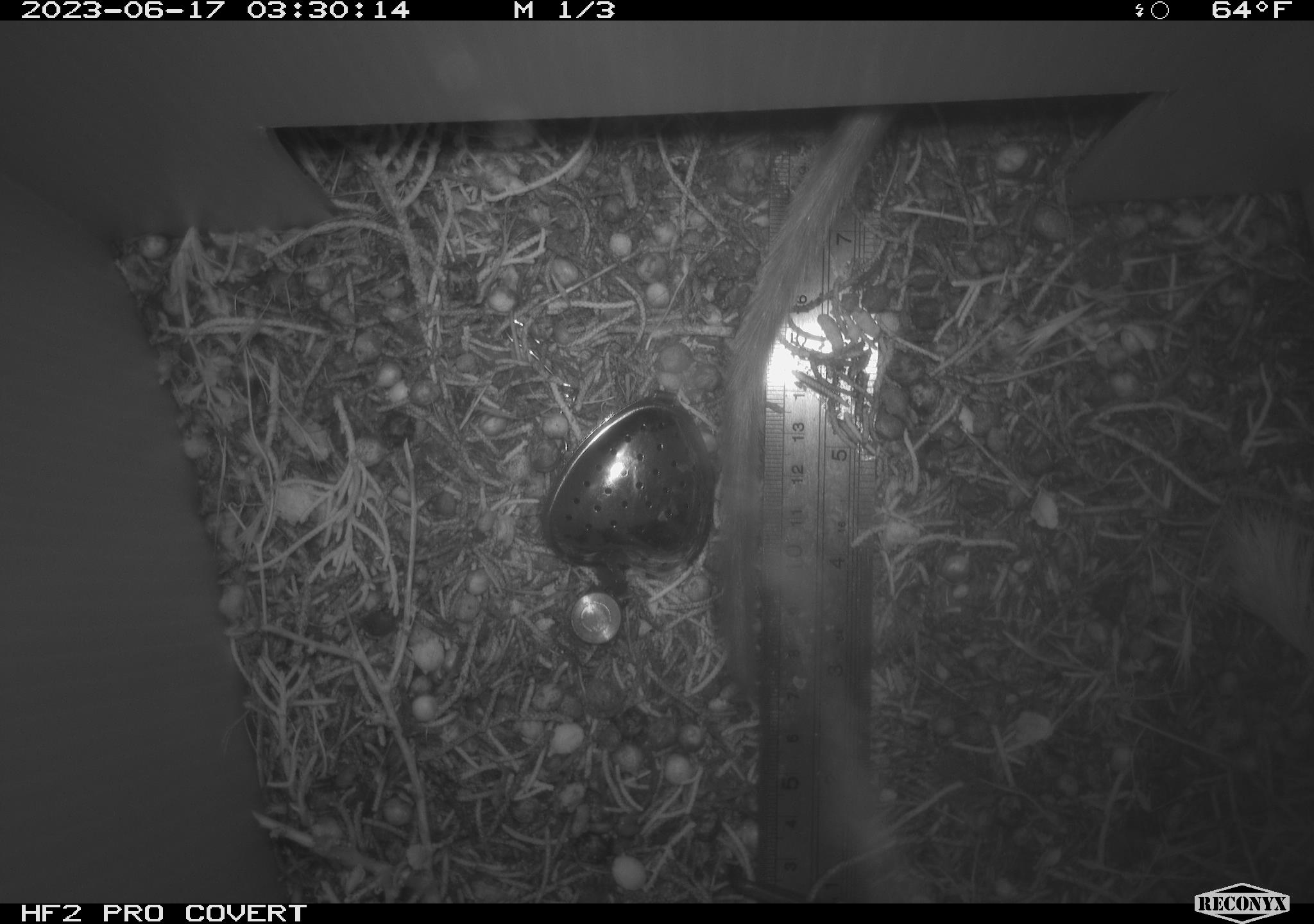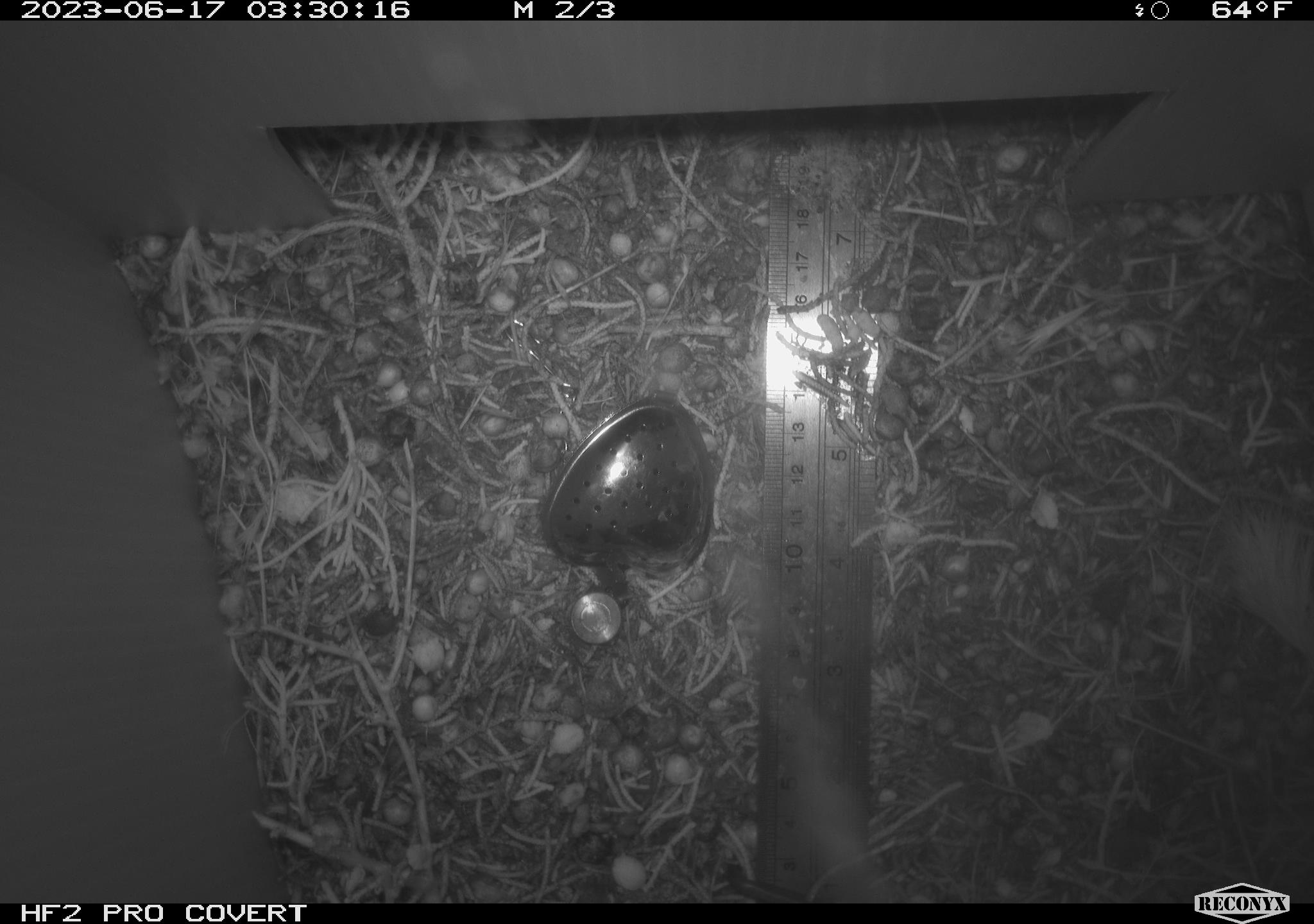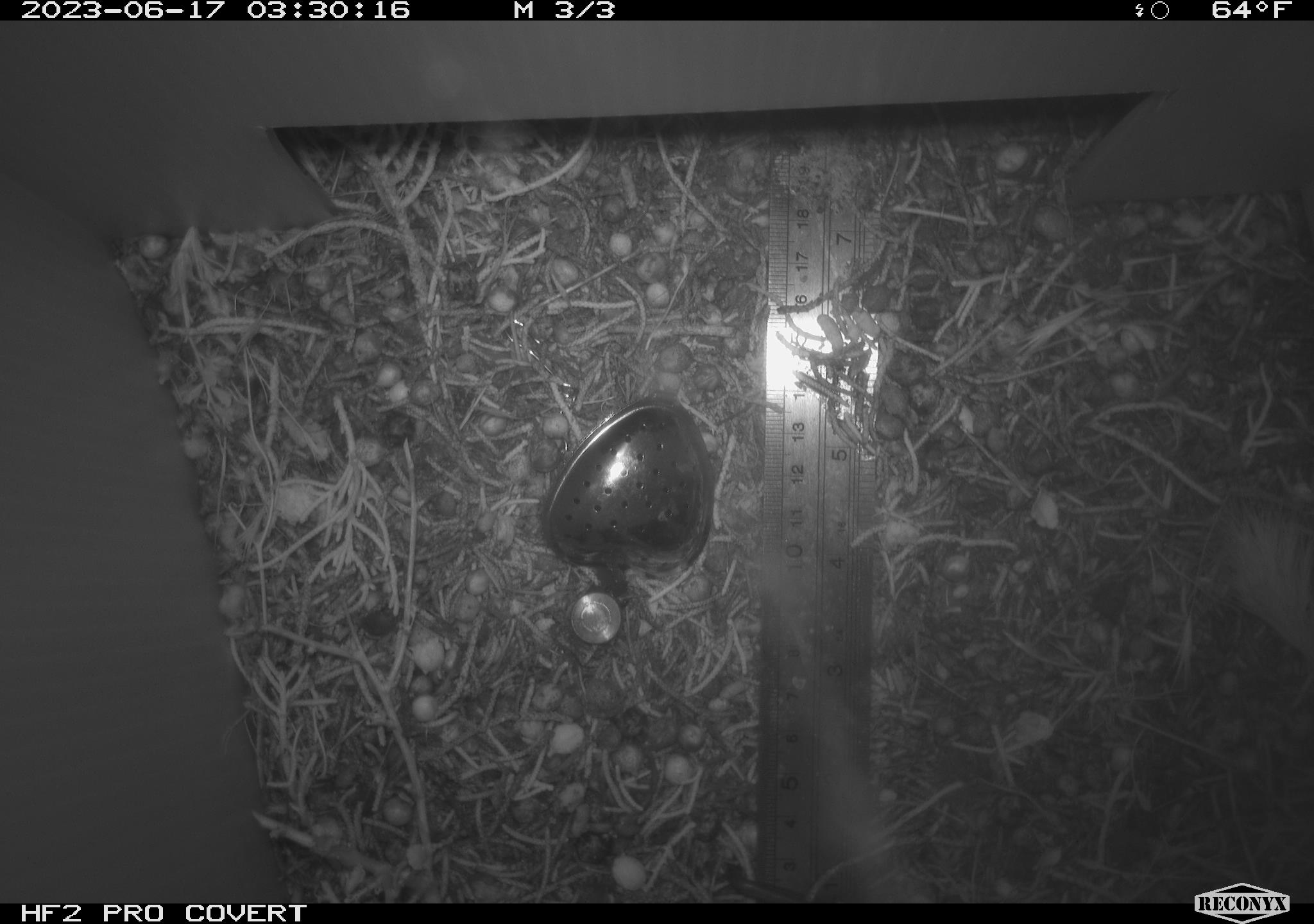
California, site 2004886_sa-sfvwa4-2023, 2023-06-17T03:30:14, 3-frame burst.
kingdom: Animalia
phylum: Chordata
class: Mammalia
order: Rodentia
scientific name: Rodentia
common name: rodent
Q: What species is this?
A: Rodent (Rodentia).